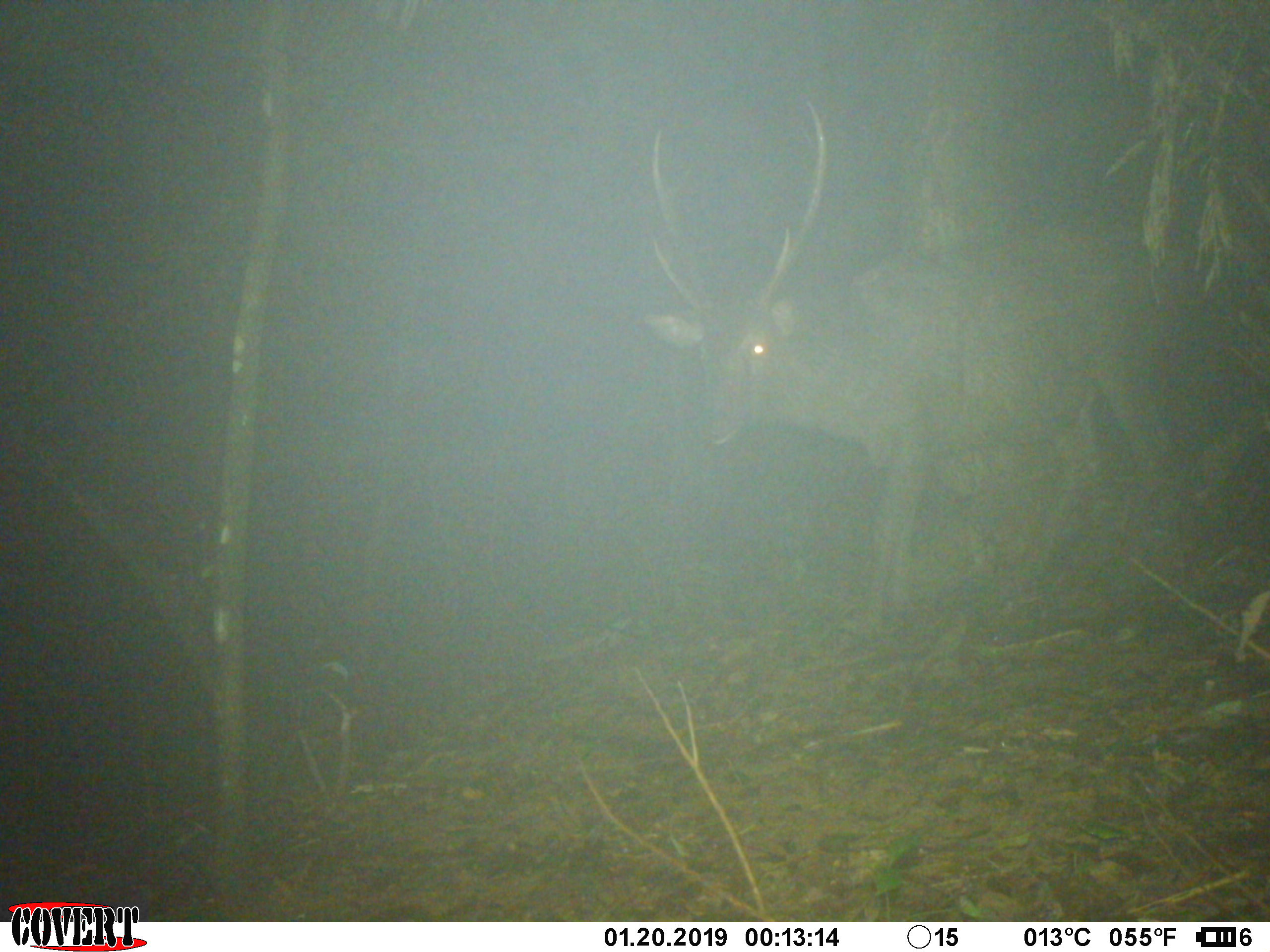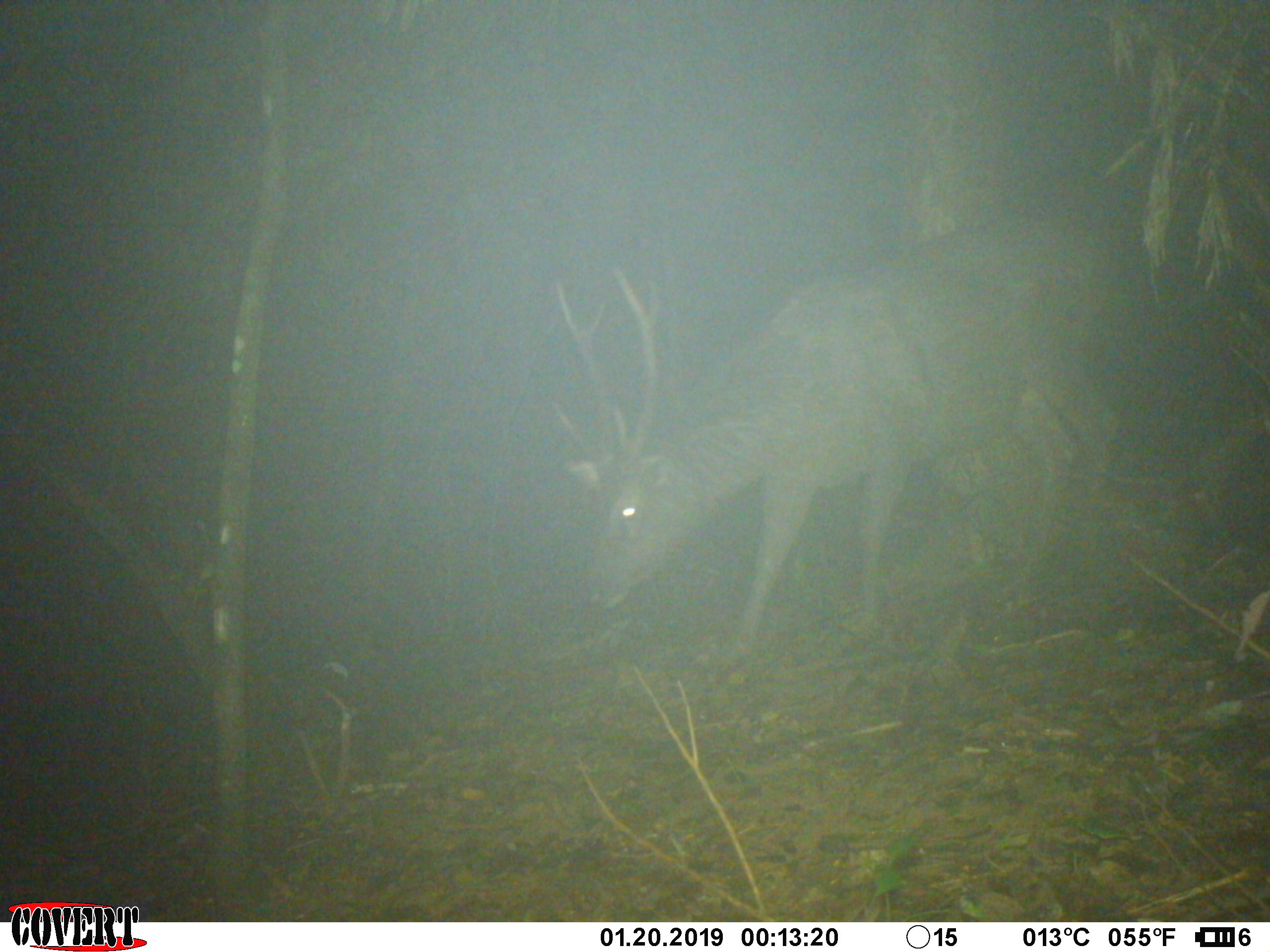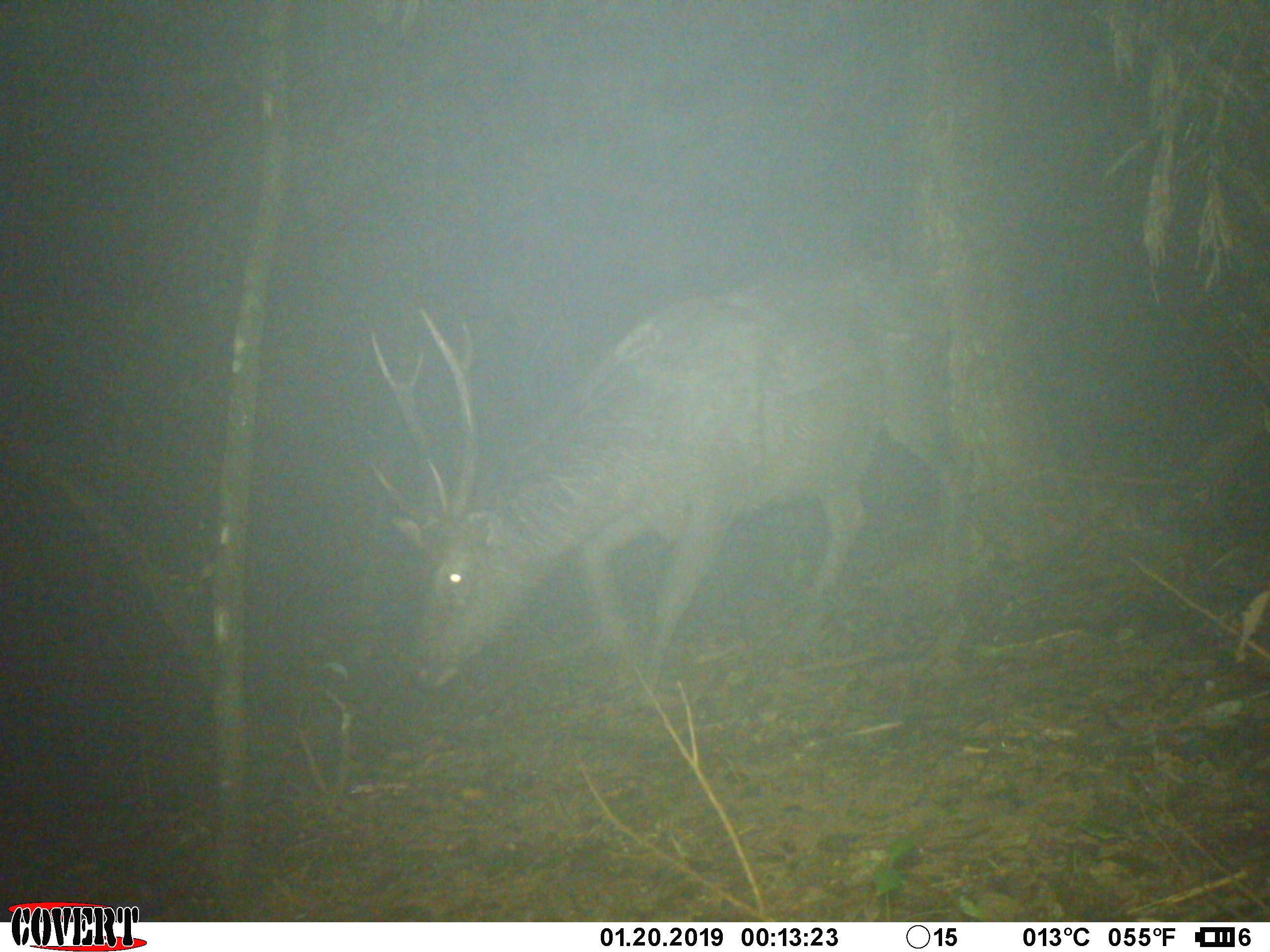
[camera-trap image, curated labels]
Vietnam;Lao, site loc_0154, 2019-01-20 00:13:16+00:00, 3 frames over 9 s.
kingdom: Animalia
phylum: Chordata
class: Mammalia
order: Artiodactyla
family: Cervidae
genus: Rusa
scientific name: Rusa unicolor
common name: sambar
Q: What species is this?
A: Sambar (Rusa unicolor).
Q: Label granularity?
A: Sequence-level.